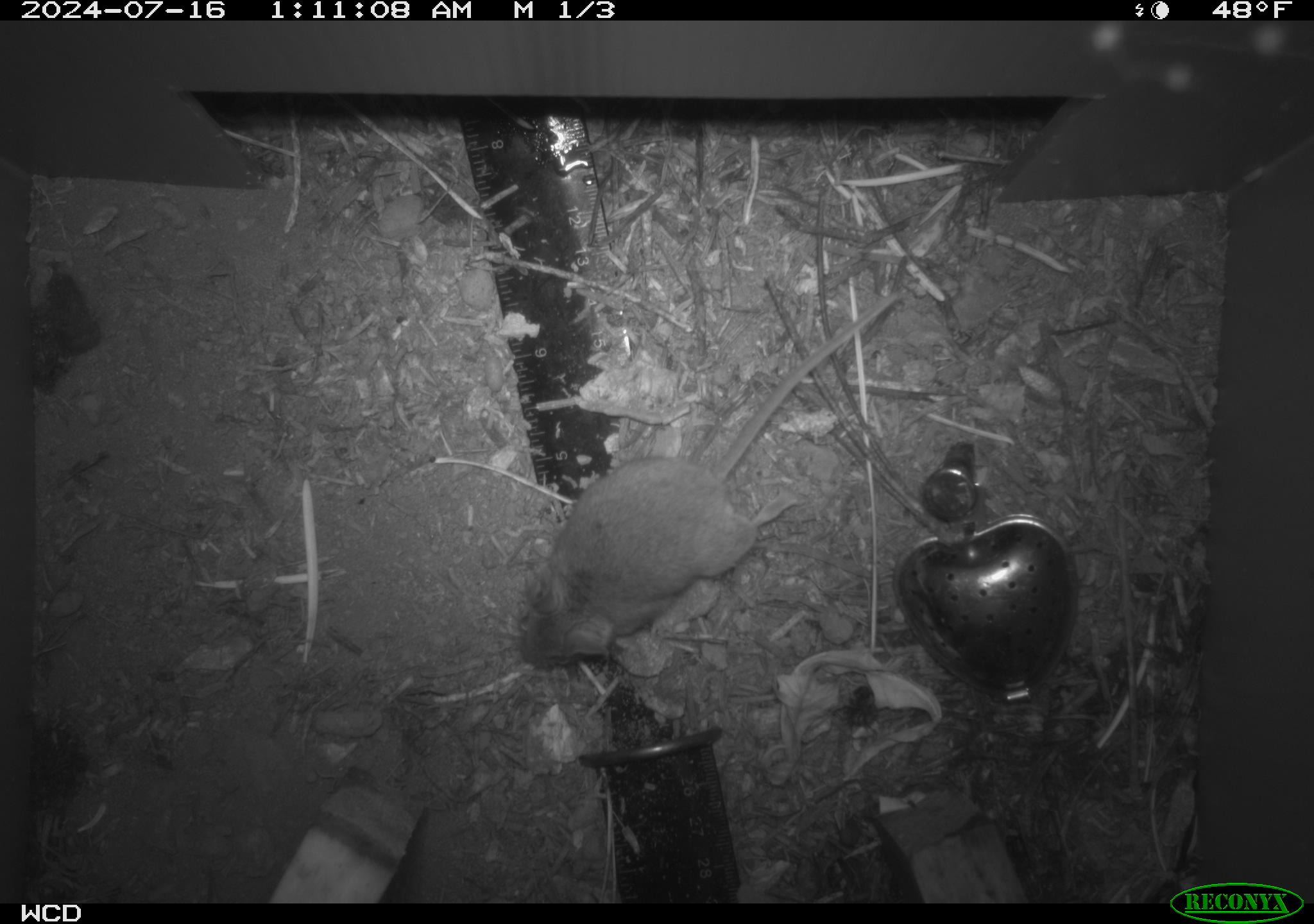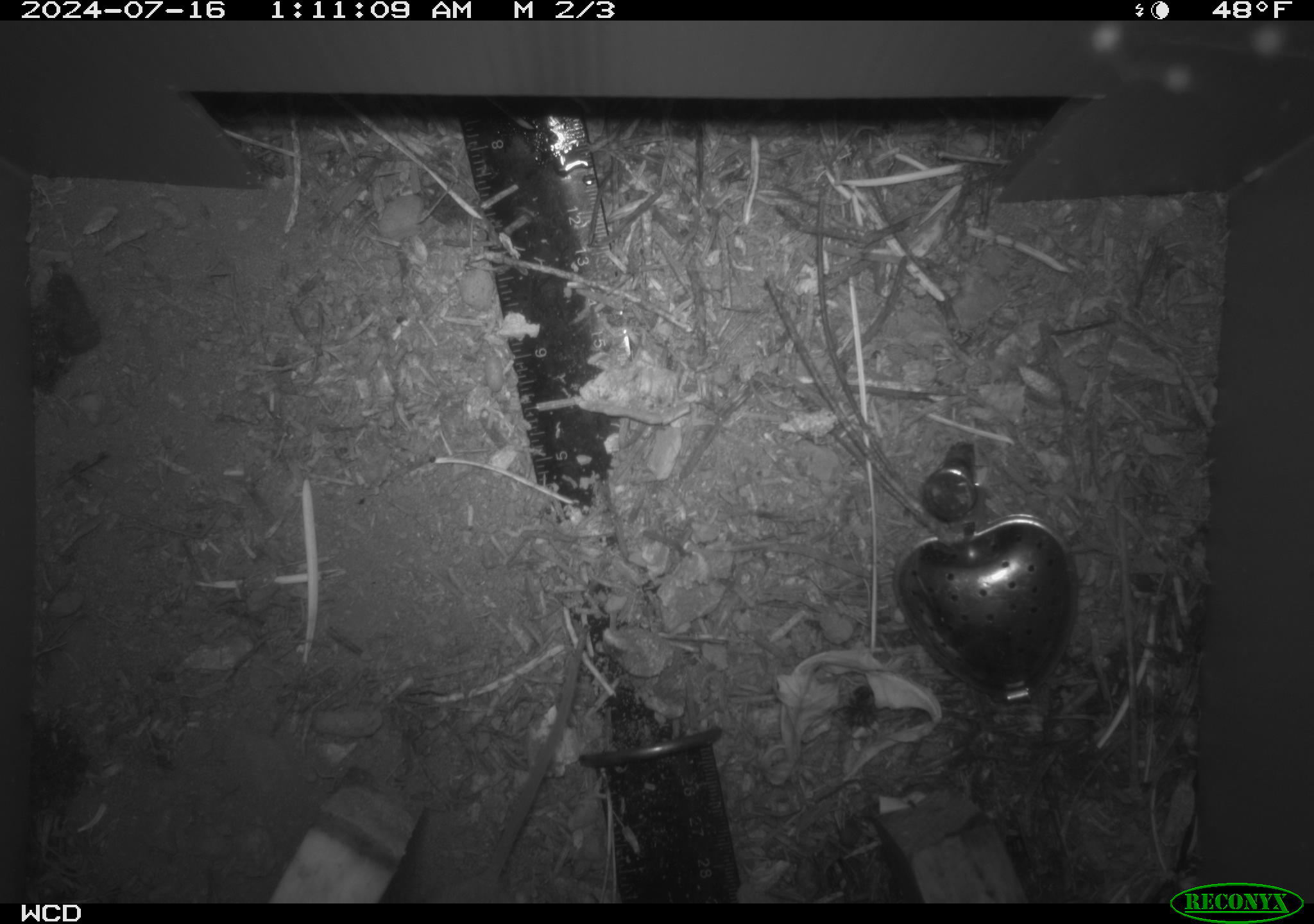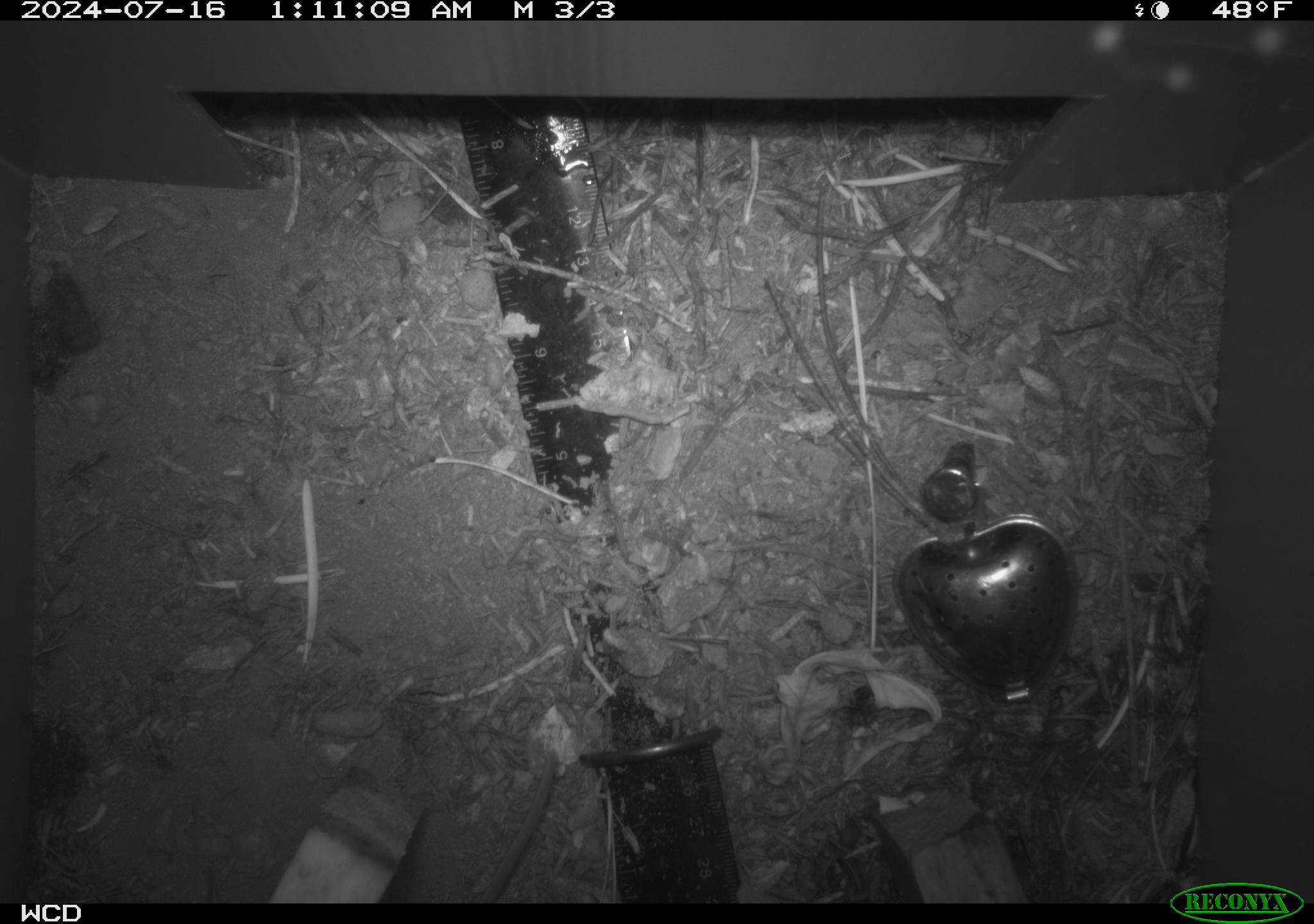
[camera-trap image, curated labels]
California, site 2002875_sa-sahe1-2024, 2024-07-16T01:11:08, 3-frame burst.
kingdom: Animalia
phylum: Chordata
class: Mammalia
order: Rodentia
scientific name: Rodentia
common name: mouse species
Mouse species (Rodentia).